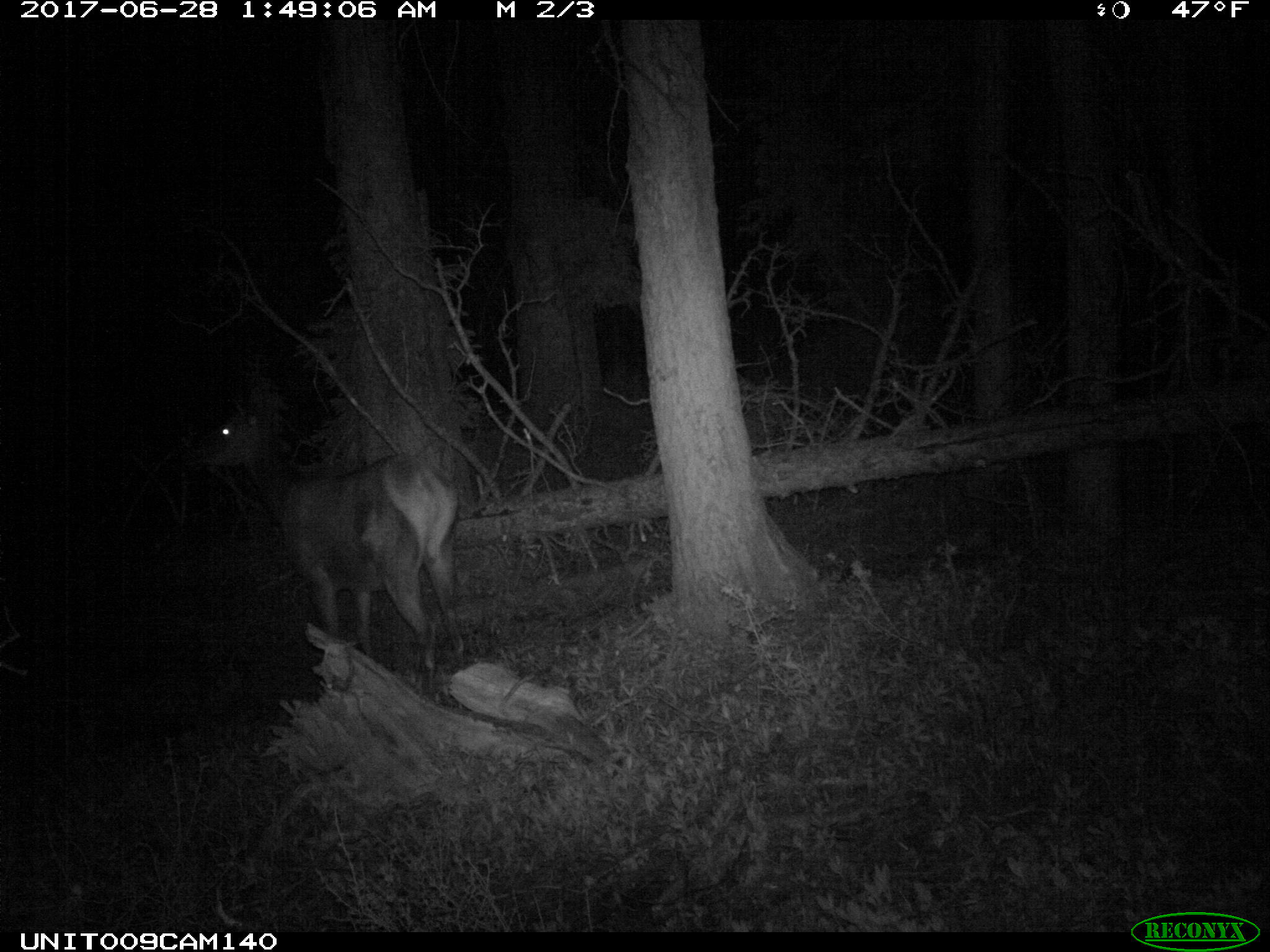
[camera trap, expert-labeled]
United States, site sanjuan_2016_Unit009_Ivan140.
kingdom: Animalia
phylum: Chordata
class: Mammalia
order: Artiodactyla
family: Cervidae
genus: Cervus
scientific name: Cervus elaphus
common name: red deer